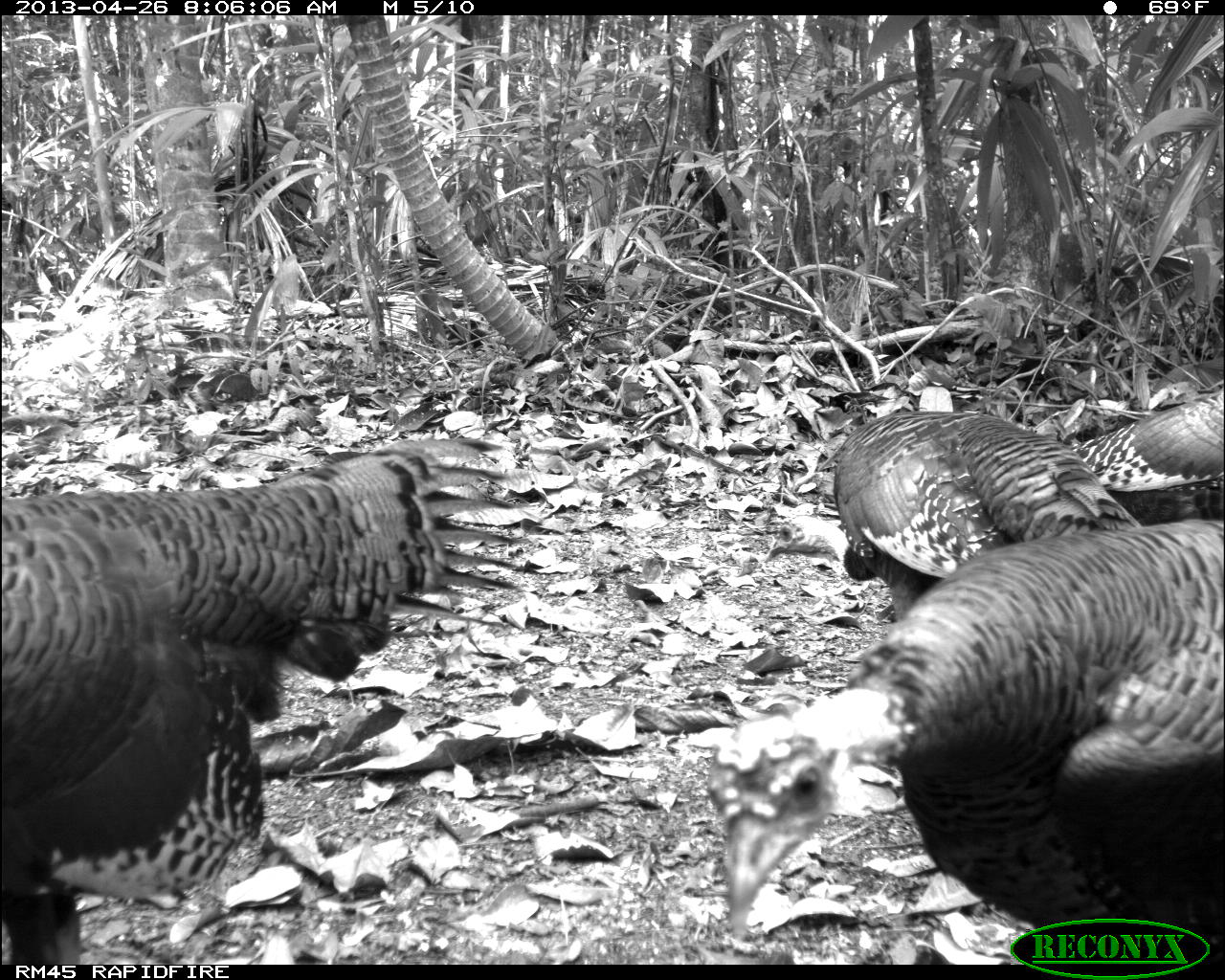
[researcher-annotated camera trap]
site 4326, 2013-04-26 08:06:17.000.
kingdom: Animalia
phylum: Chordata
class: Aves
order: Galliformes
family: Phasianidae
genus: Meleagris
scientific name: Meleagris ocellata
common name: ocellated turkey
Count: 4.